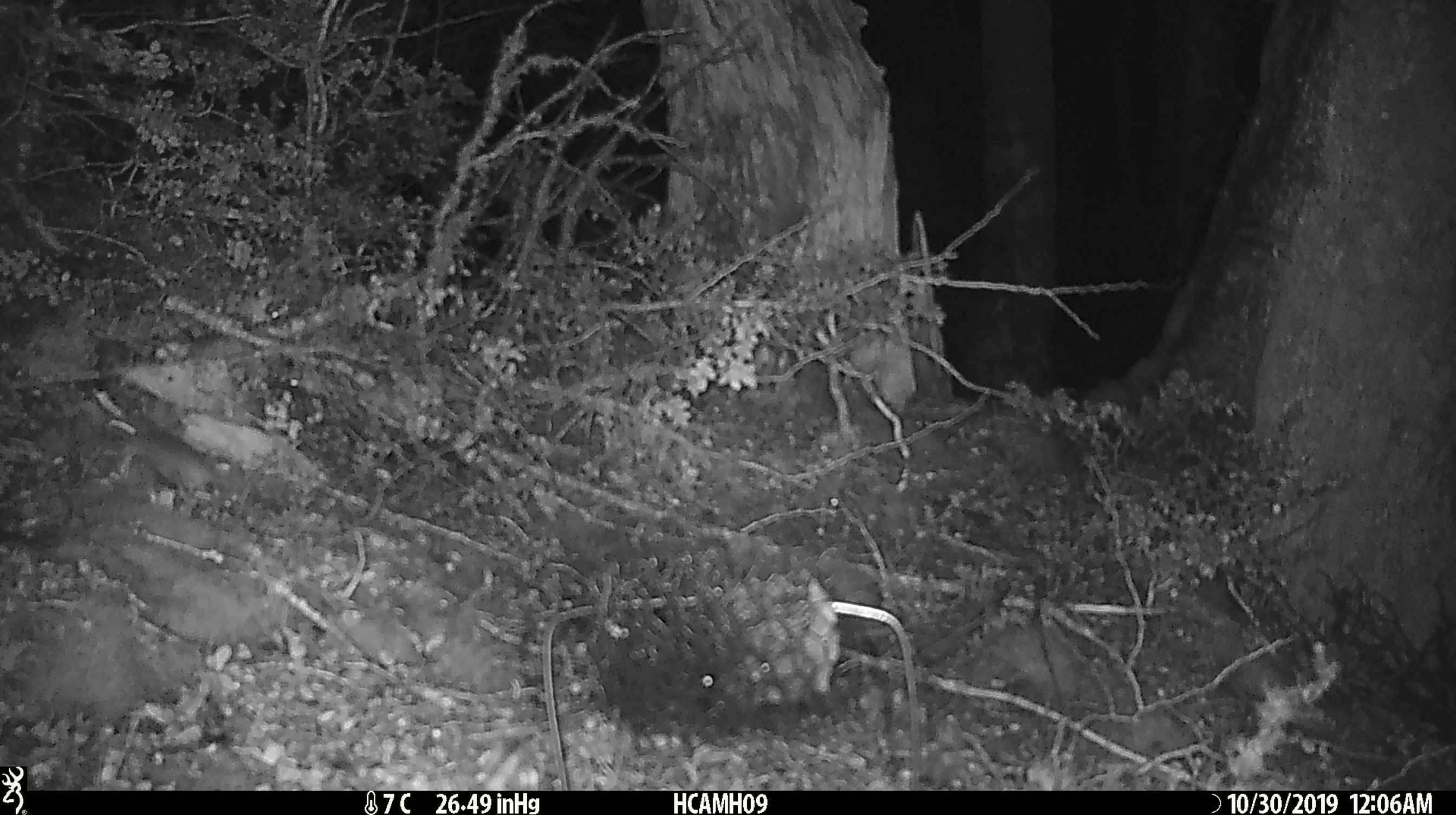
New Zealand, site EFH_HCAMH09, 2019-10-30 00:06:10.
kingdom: Animalia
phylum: Chordata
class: Mammalia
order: Rodentia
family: Muridae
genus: Mus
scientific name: Mus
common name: mouse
Mouse (Mus).